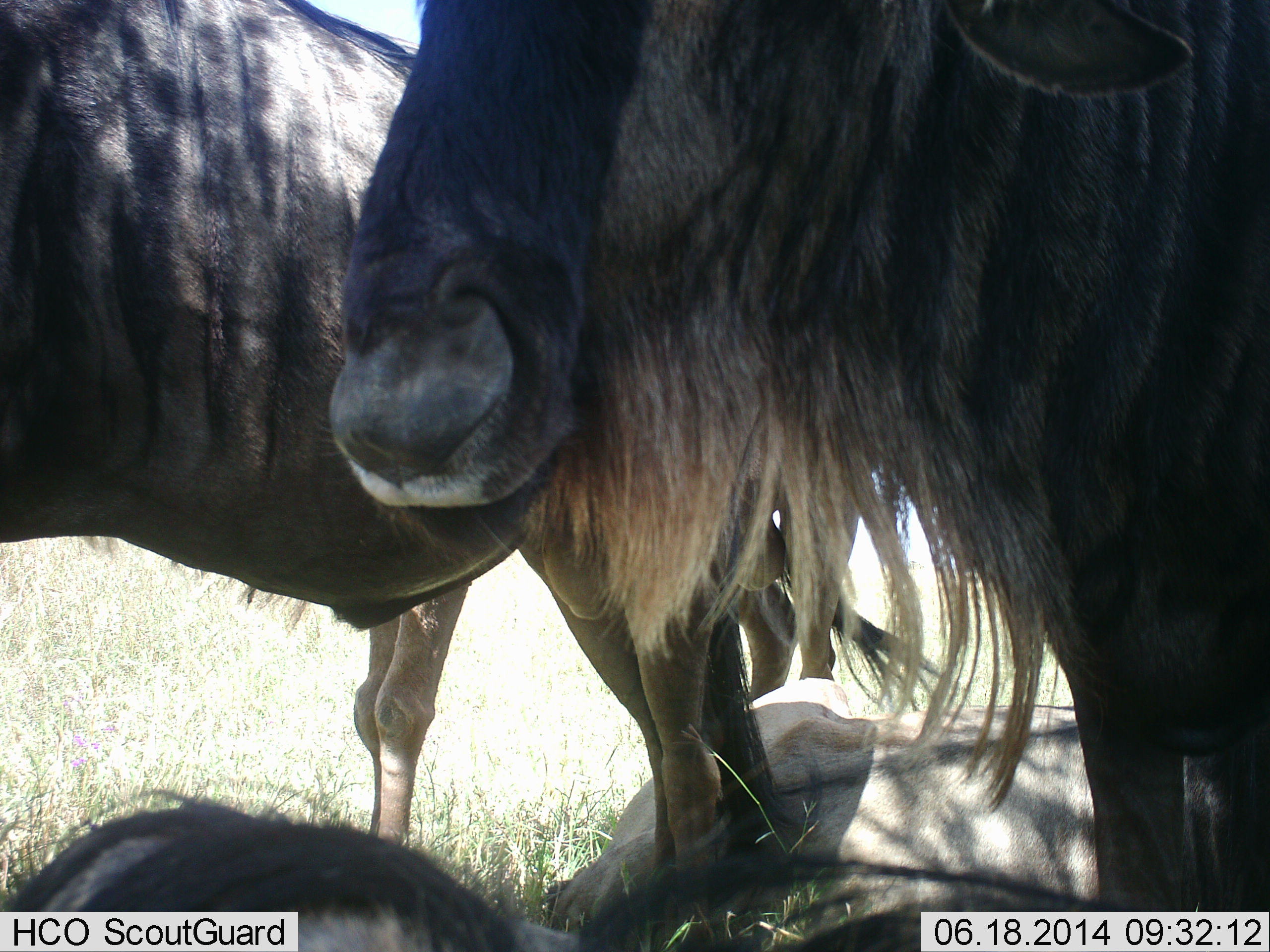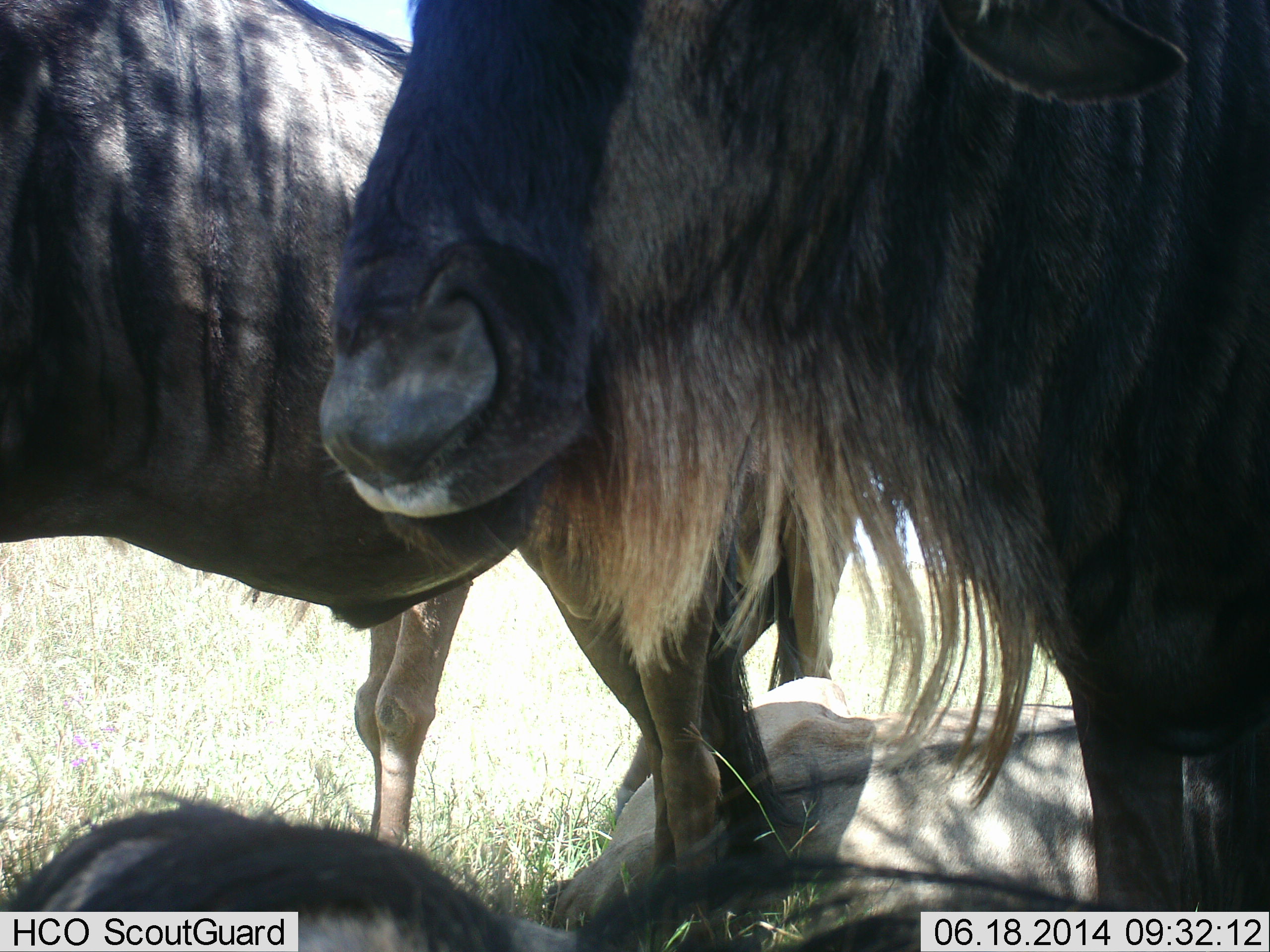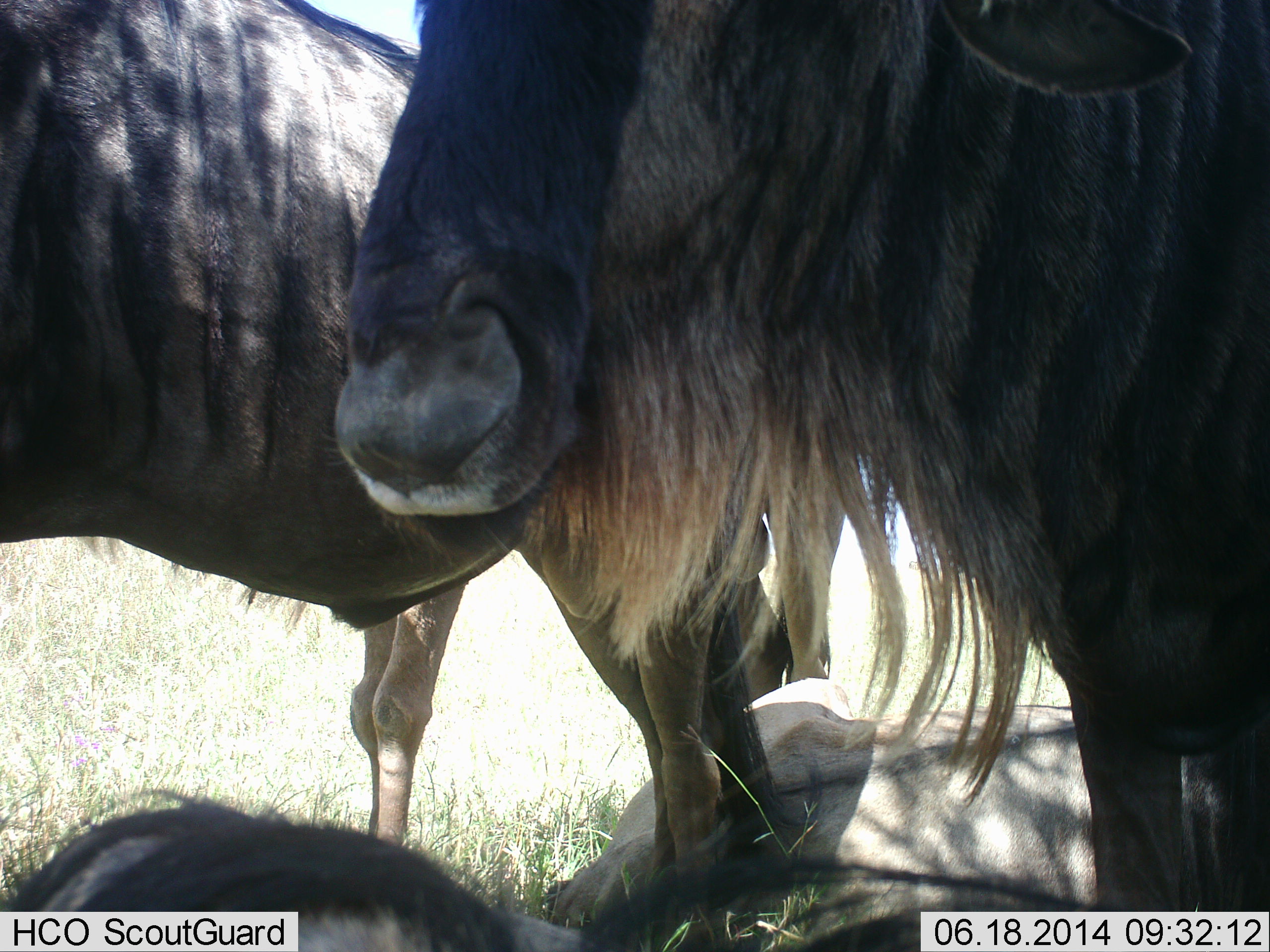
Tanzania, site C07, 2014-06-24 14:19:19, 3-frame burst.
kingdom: Animalia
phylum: Chordata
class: Mammalia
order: Artiodactyla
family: Bovidae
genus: Connochaetes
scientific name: Connochaetes taurinus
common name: blue wildebeest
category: wildebeest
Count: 3.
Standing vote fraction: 90%.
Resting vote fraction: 70%.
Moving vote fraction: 0%.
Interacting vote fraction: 0%.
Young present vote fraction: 20%.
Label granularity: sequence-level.